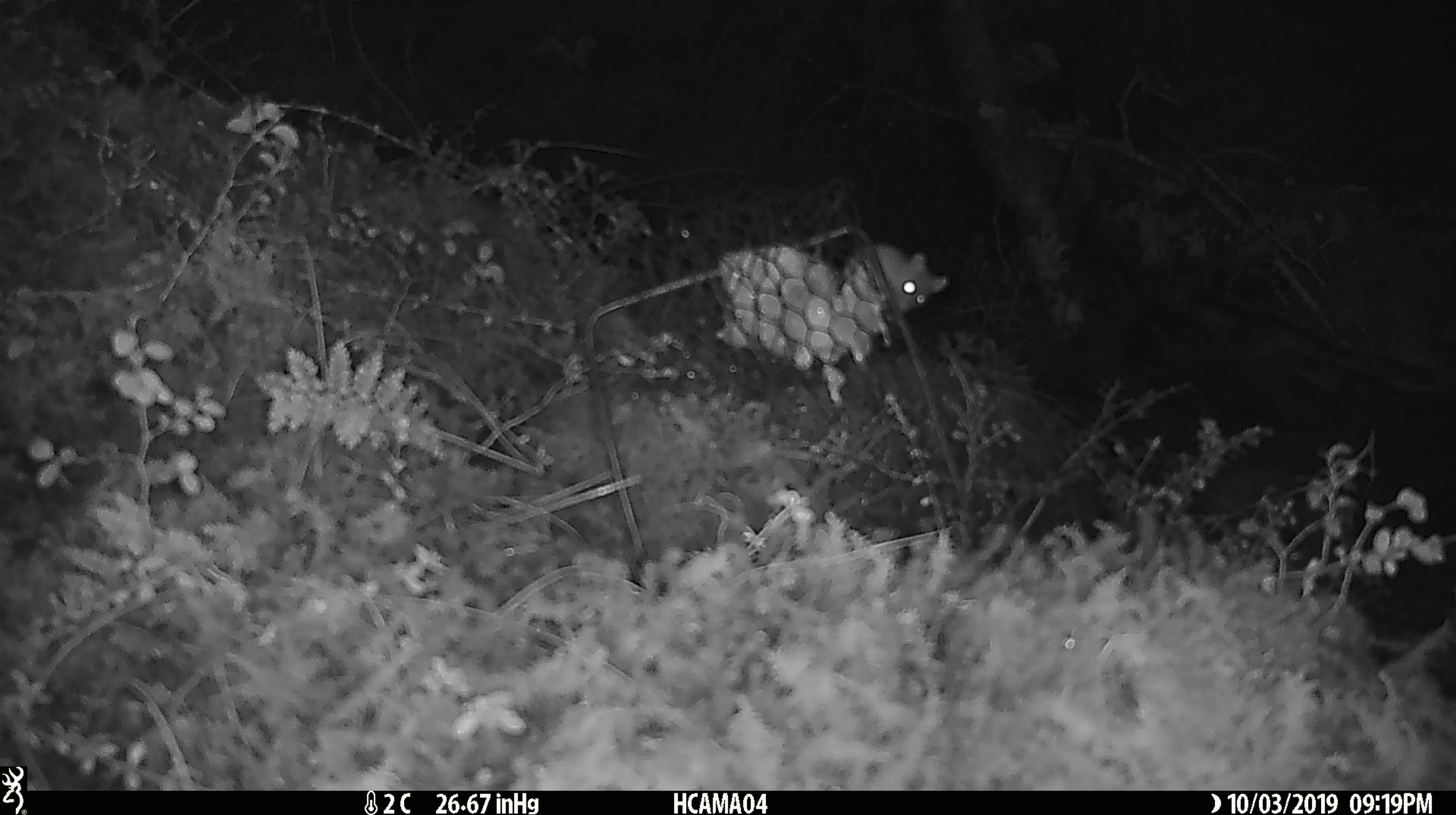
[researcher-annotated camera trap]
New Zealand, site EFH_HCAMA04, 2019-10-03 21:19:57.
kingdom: Animalia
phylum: Chordata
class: Mammalia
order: Rodentia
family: Muridae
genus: Mus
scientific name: Mus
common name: mouse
Mouse (Mus).